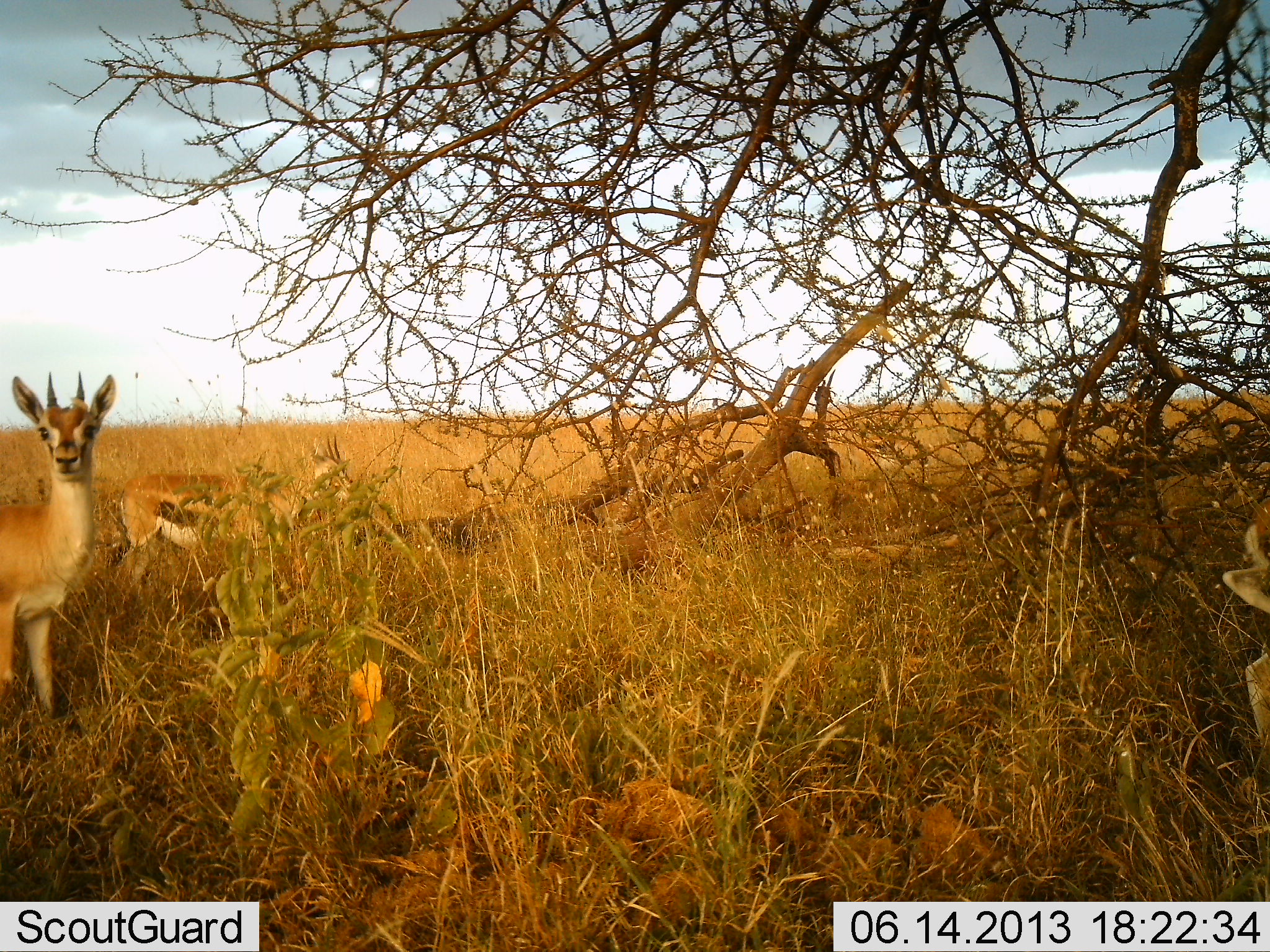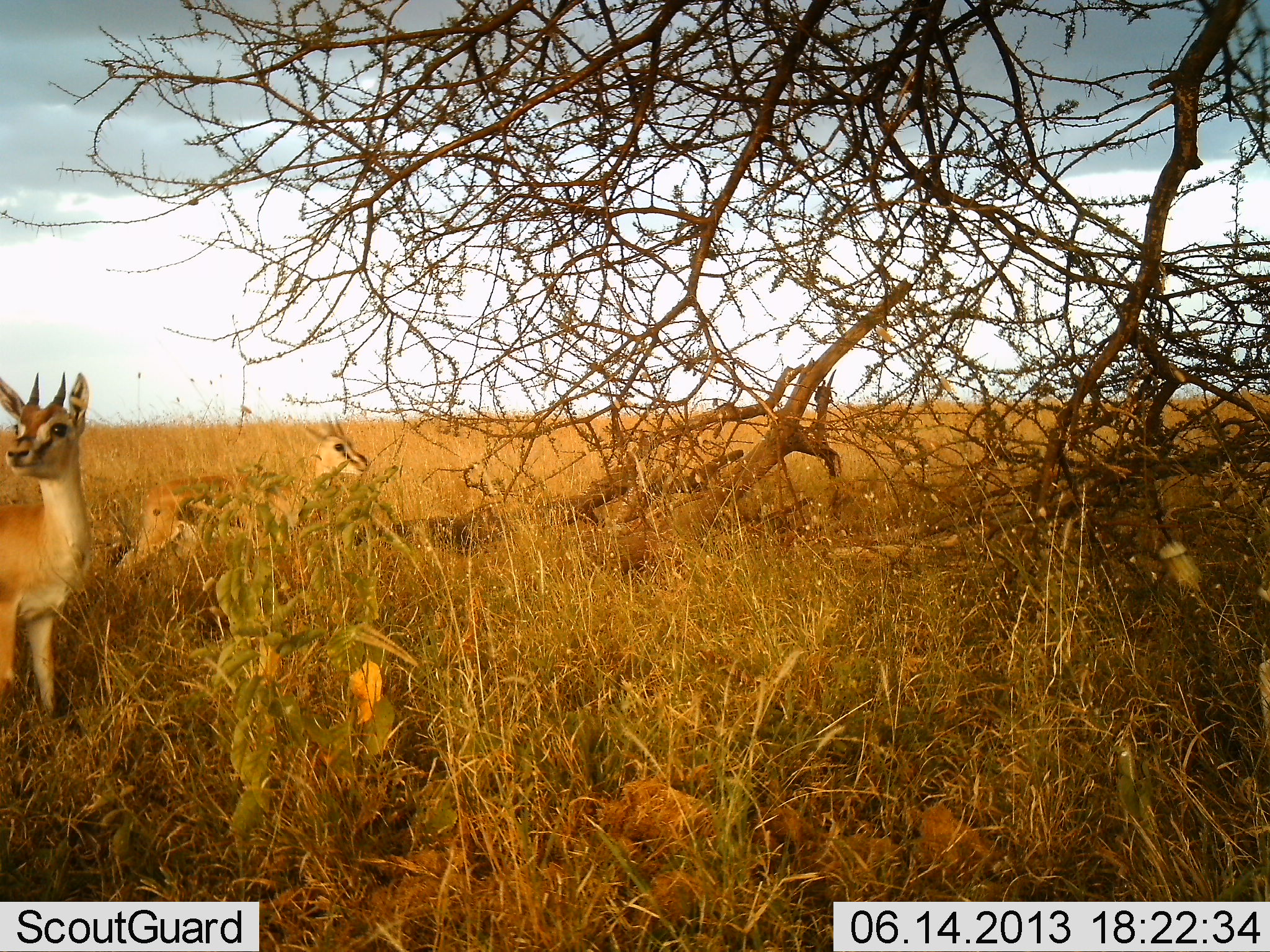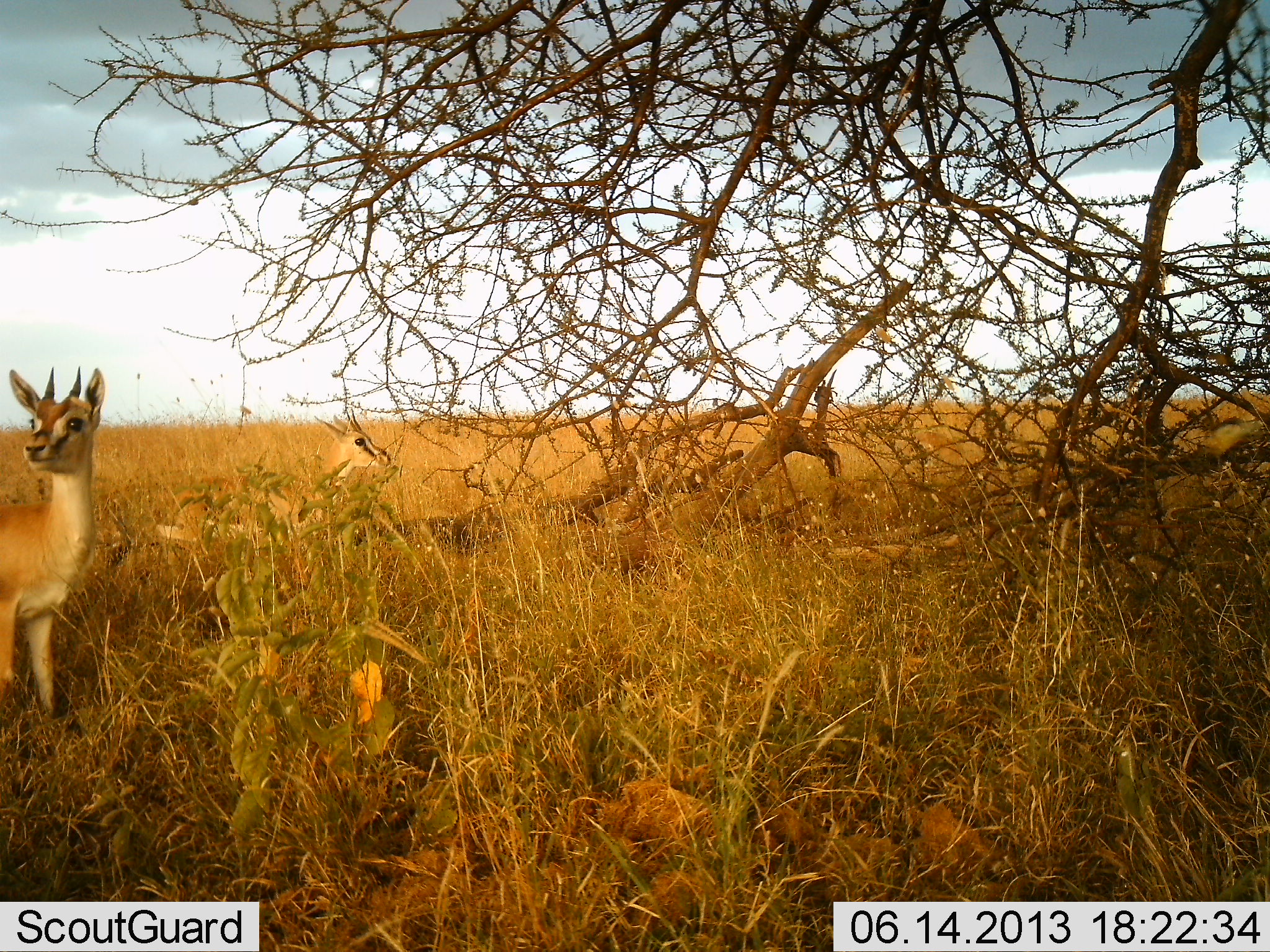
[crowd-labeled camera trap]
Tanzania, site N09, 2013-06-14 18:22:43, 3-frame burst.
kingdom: Animalia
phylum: Chordata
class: Mammalia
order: Artiodactyla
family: Bovidae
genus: Eudorcas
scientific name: Eudorcas thomsonii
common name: thomson's gazelle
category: gazellethomsons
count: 2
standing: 76%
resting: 0%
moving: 35%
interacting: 0%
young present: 12%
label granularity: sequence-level